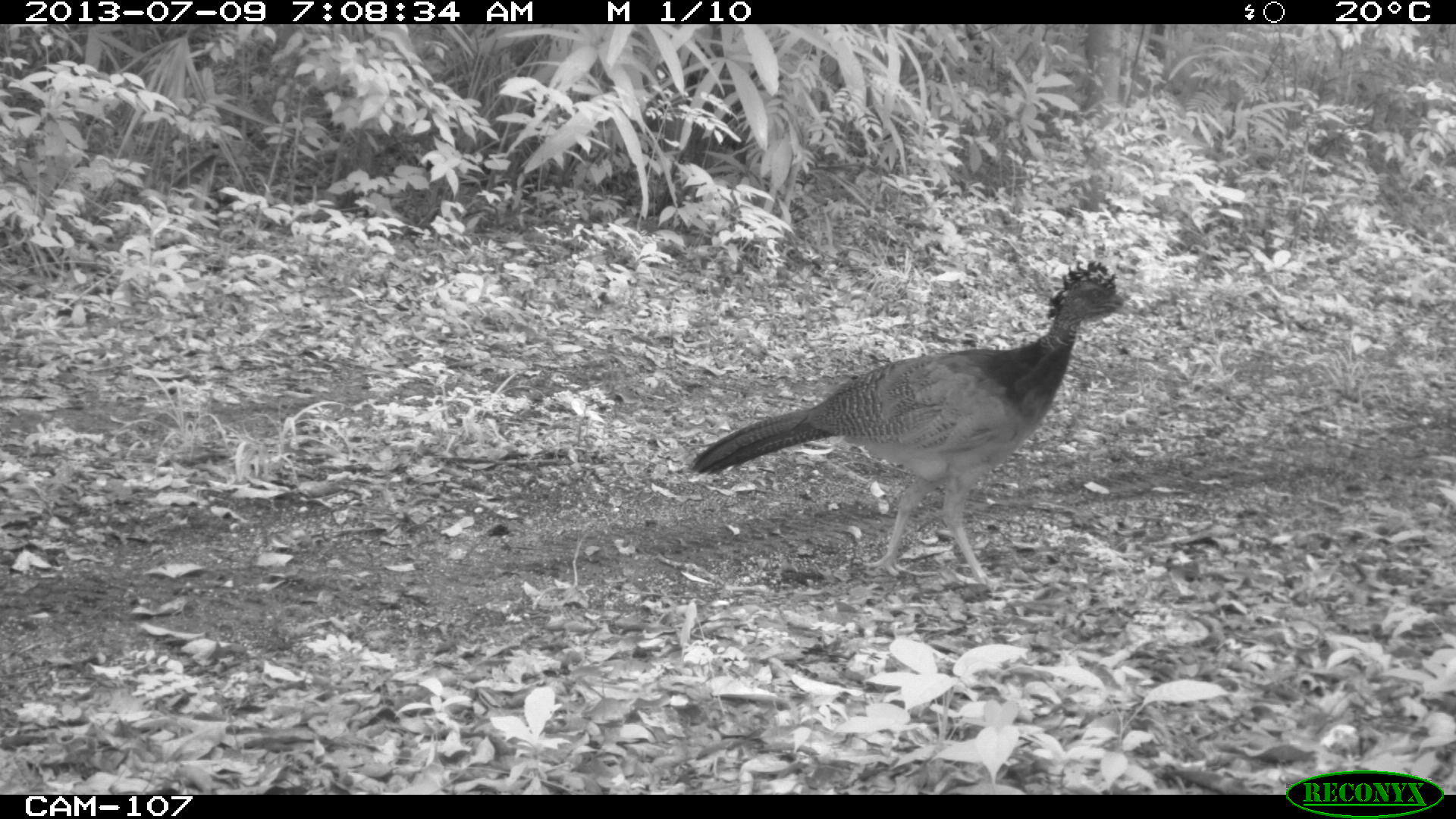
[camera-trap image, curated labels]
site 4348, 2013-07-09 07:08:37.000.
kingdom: Animalia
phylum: Chordata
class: Aves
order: Galliformes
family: Cracidae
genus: Crax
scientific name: Crax rubra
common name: great curassow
Crax rubra (great curassow), count 1, sex female.